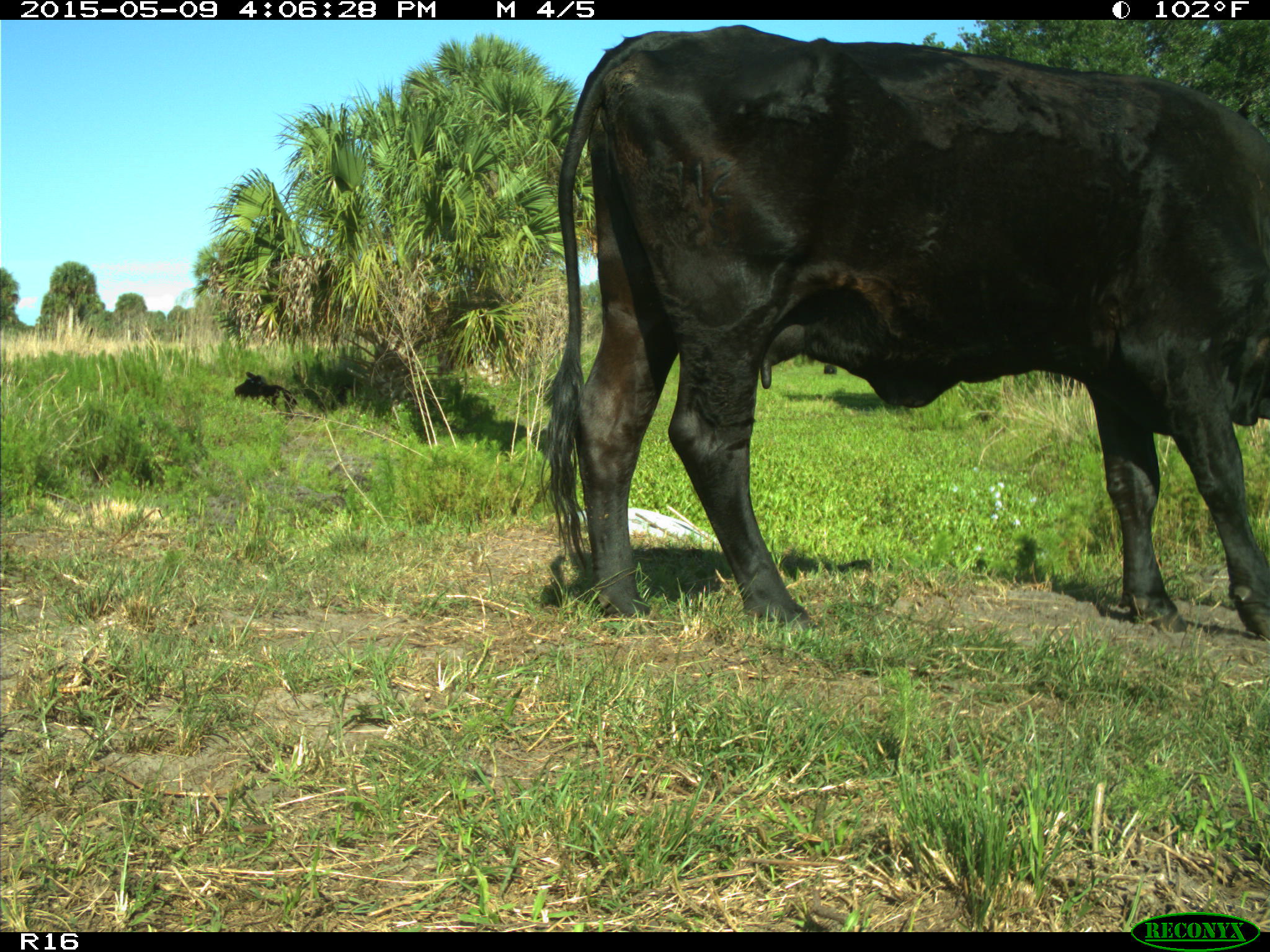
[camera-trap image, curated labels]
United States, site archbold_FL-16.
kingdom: Animalia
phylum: Chordata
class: Mammalia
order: Artiodactyla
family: Bovidae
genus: Bos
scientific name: Bos taurus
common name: domestic cow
Bos taurus (domestic cow).